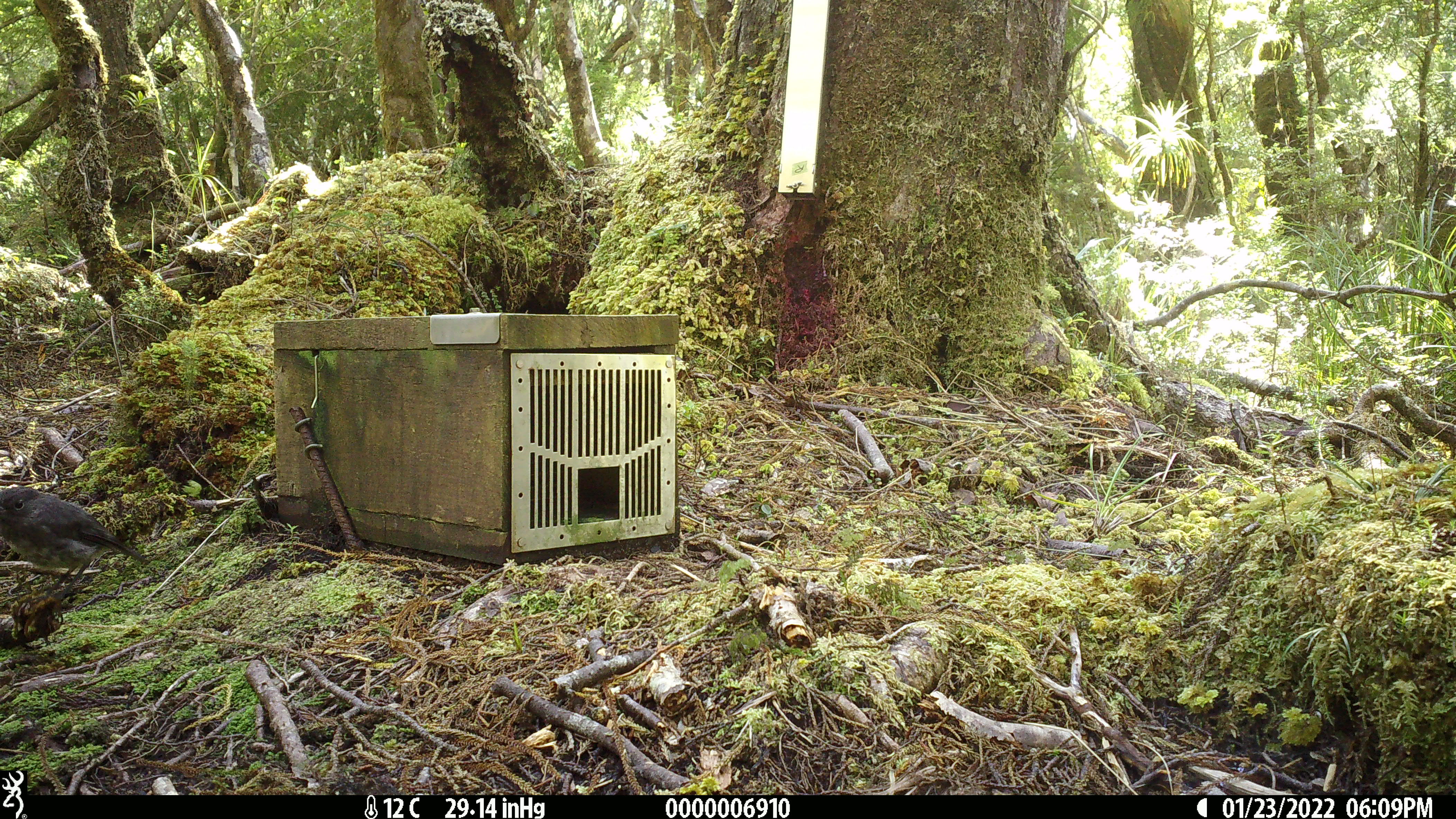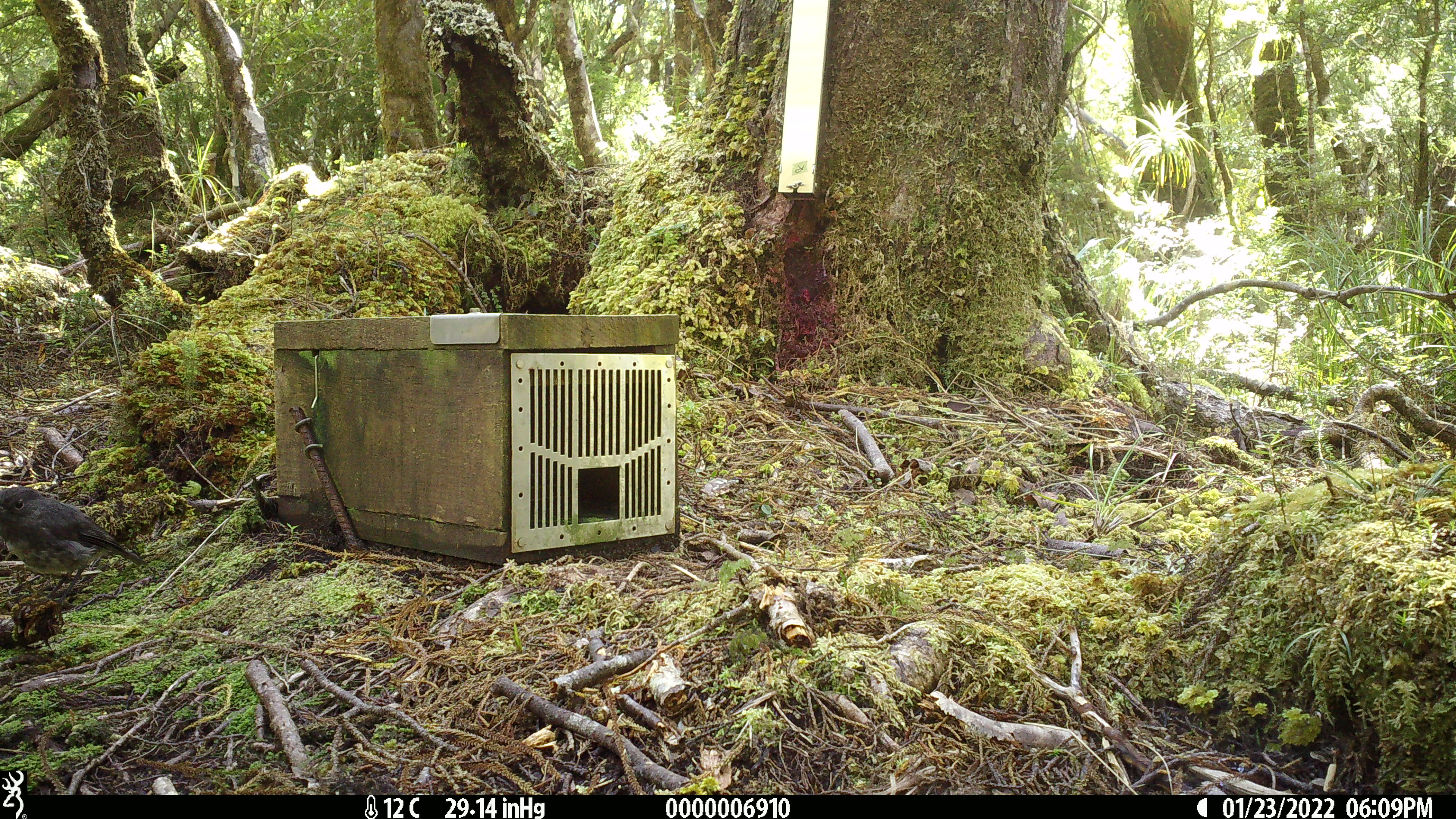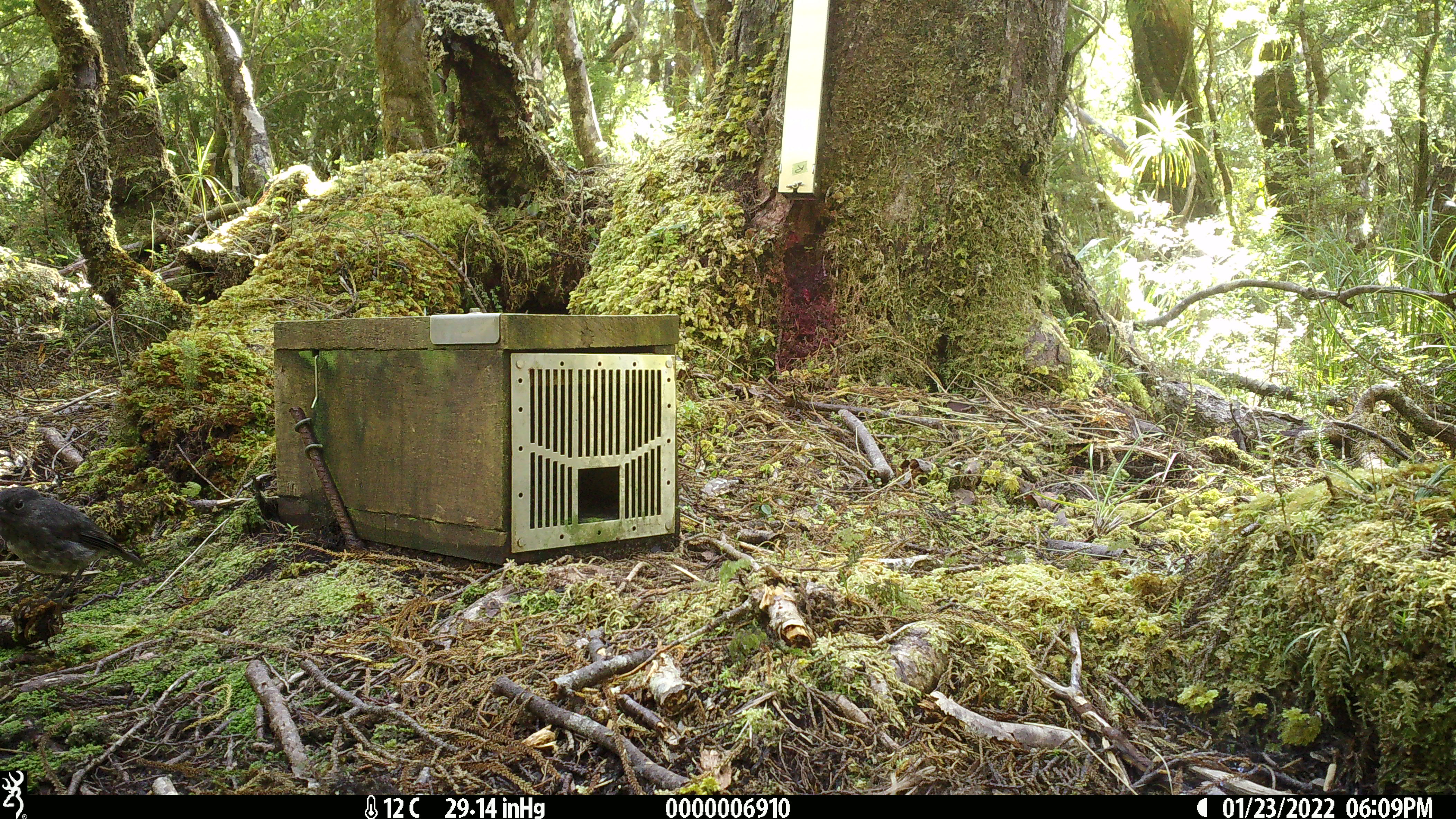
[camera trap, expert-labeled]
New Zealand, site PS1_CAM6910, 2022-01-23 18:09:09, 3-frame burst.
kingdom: Animalia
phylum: Chordata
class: Aves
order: Passeriformes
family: Petroicidae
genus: Petroica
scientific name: Petroica australis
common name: new zealand robin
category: robin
Robin (new zealand robin) (Petroica australis).